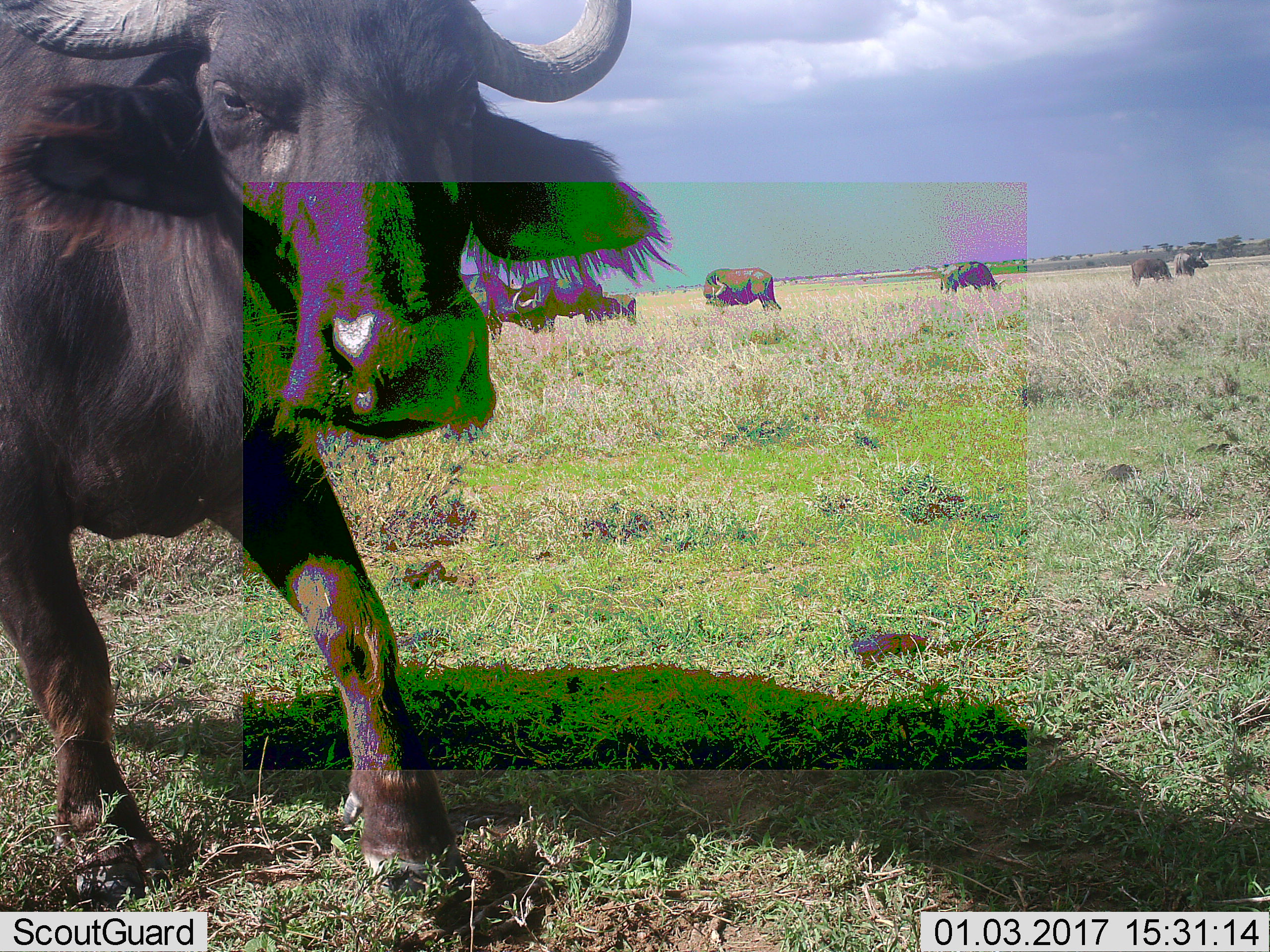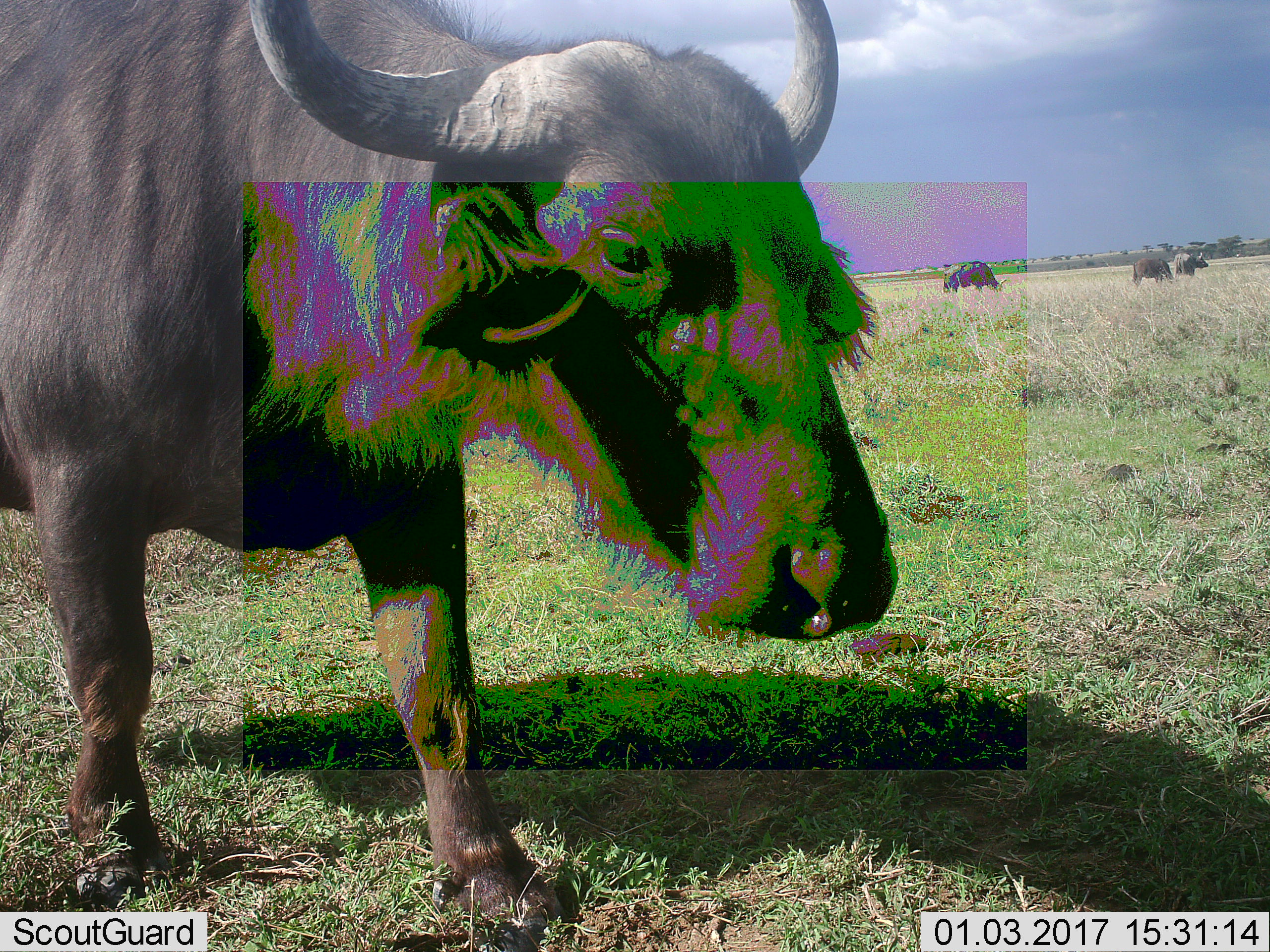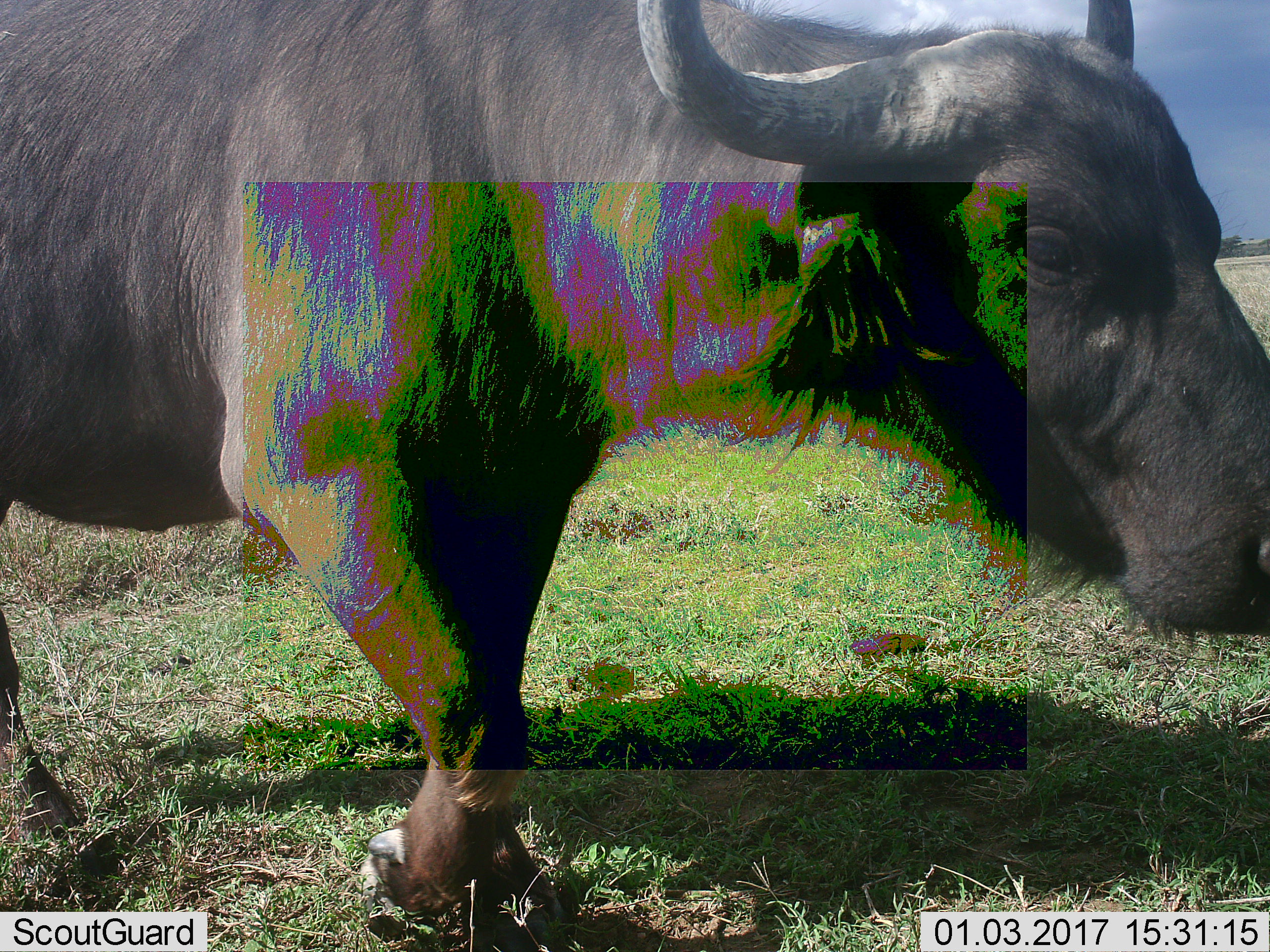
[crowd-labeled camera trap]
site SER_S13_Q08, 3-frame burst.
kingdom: Animalia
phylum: Chordata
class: Mammalia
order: Artiodactyla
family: Bovidae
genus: Syncerus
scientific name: Syncerus caffer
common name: african buffalo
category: buffalo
Buffalo (african buffalo) (Syncerus caffer), count 7. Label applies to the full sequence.